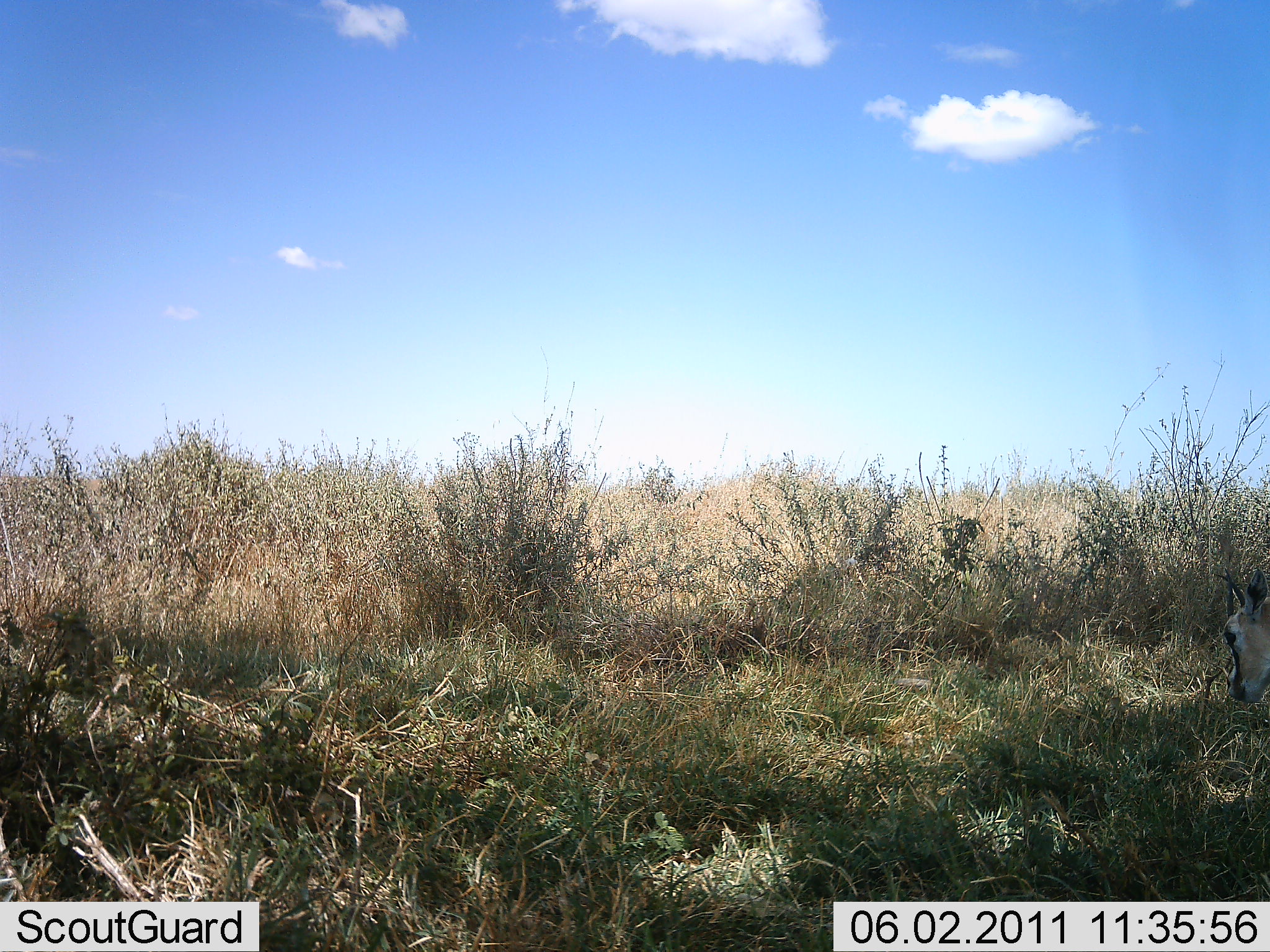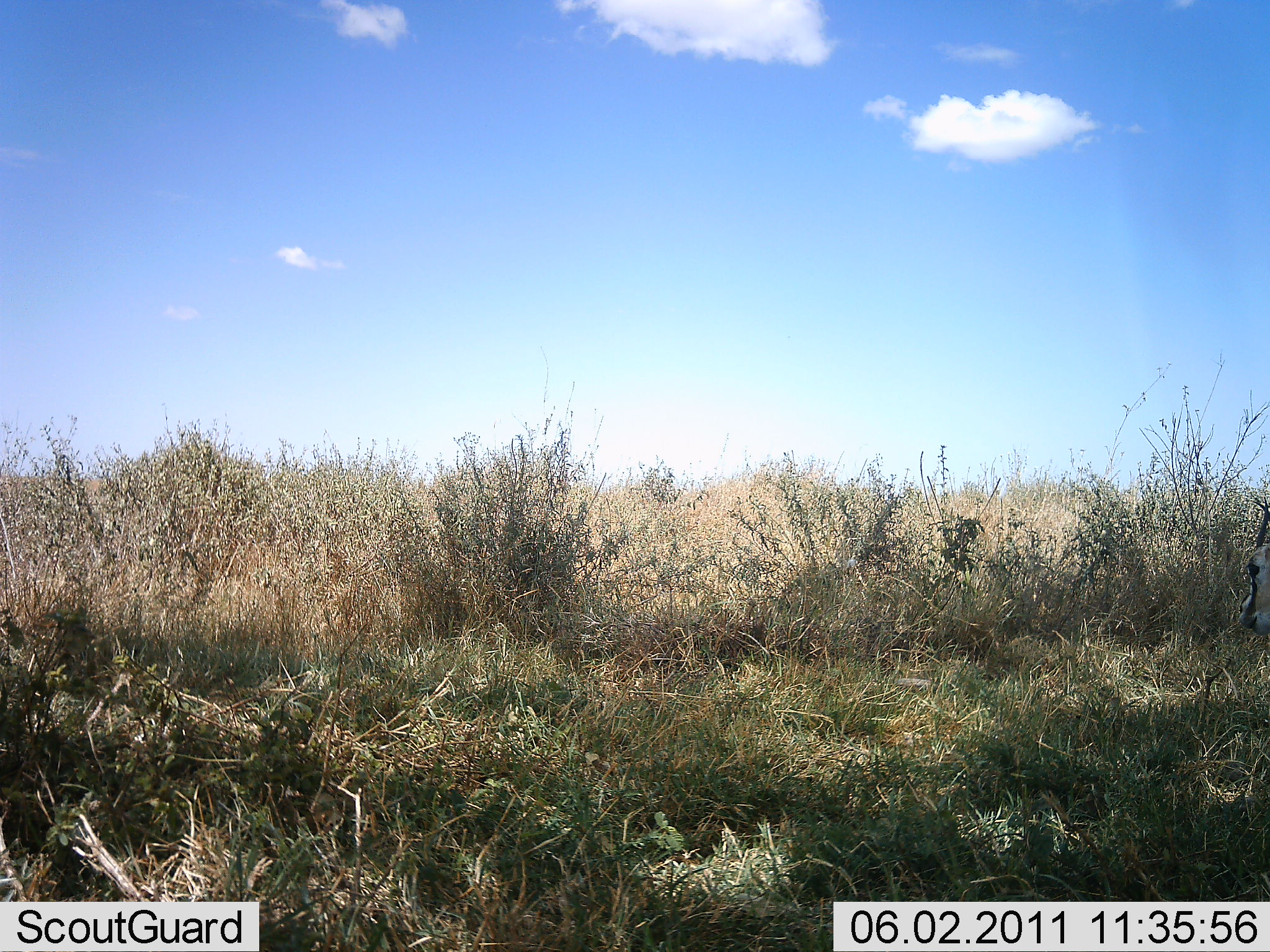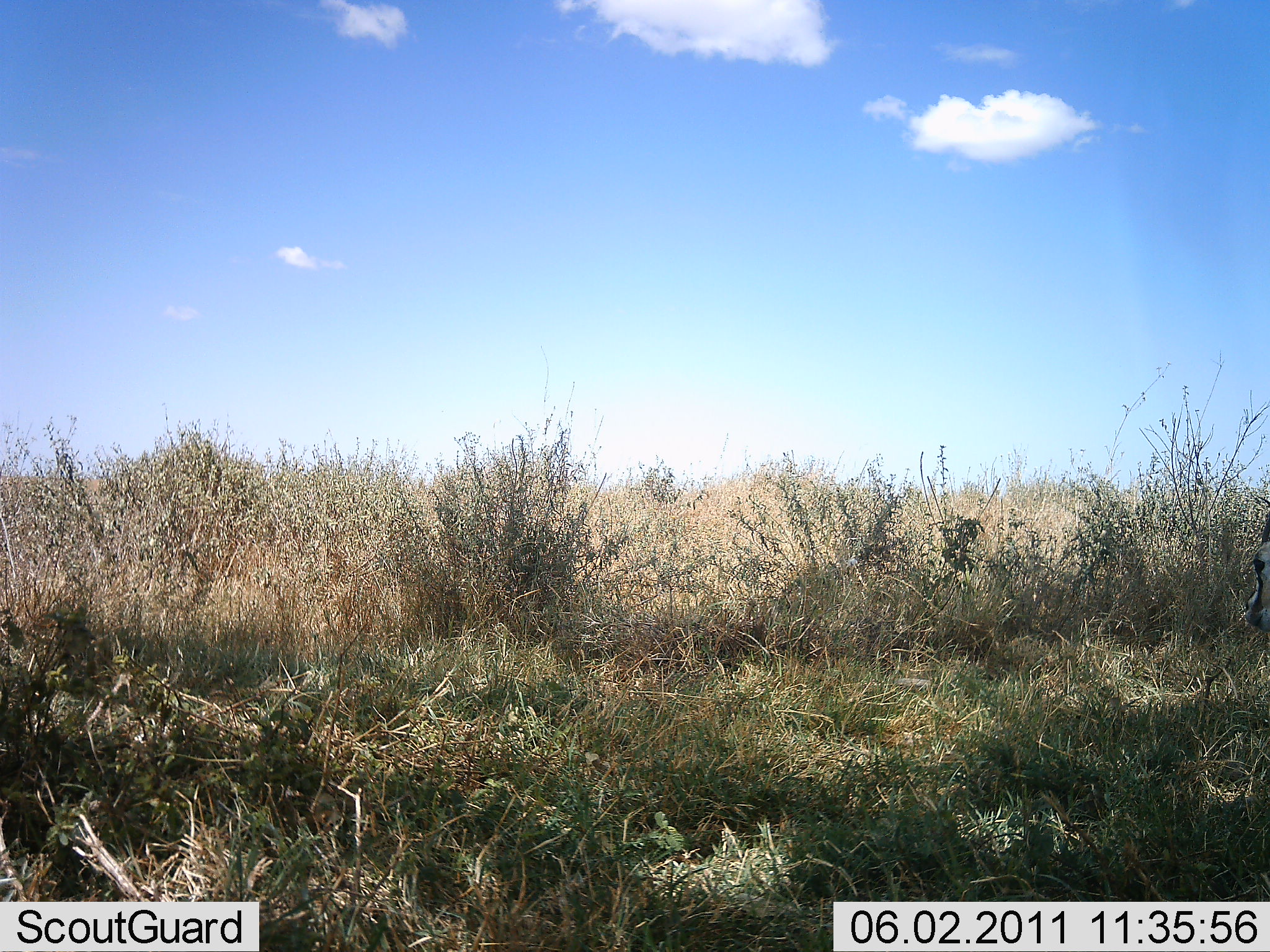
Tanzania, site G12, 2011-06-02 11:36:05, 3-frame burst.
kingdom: Animalia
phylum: Chordata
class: Mammalia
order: Artiodactyla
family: Bovidae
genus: Eudorcas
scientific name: Eudorcas thomsonii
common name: thomson's gazelle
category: gazellethomsons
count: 1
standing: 55%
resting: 0%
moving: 9%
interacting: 0%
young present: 9%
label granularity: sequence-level